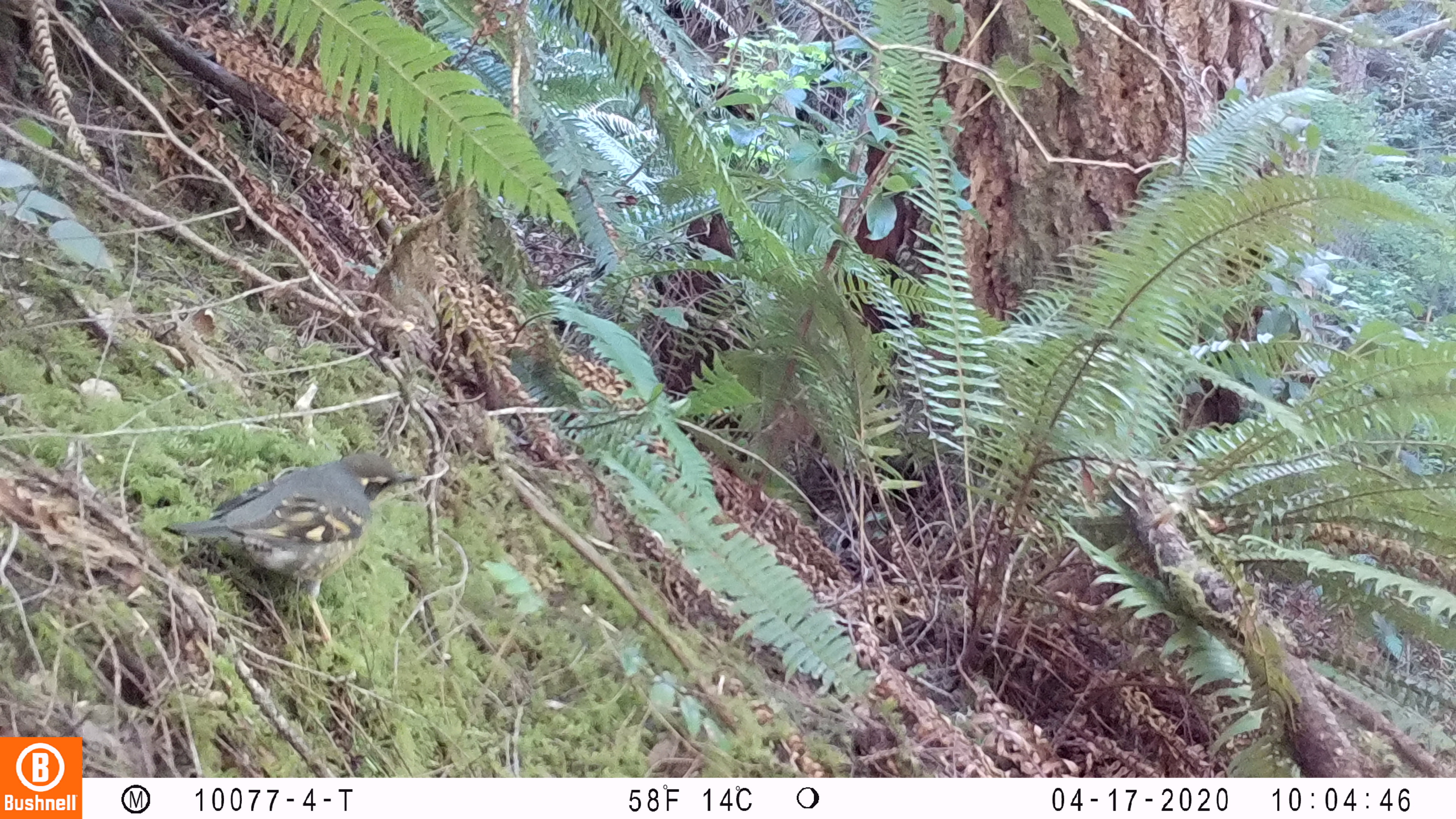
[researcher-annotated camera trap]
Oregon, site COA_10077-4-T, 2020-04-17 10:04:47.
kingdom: Animalia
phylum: Chordata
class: Aves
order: Passeriformes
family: Turdidae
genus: Ixoreus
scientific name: Ixoreus naevius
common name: varied thrush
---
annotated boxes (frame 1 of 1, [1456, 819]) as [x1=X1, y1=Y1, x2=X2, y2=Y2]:
varied thrush: [x1=164, y1=456, x2=416, y2=641]